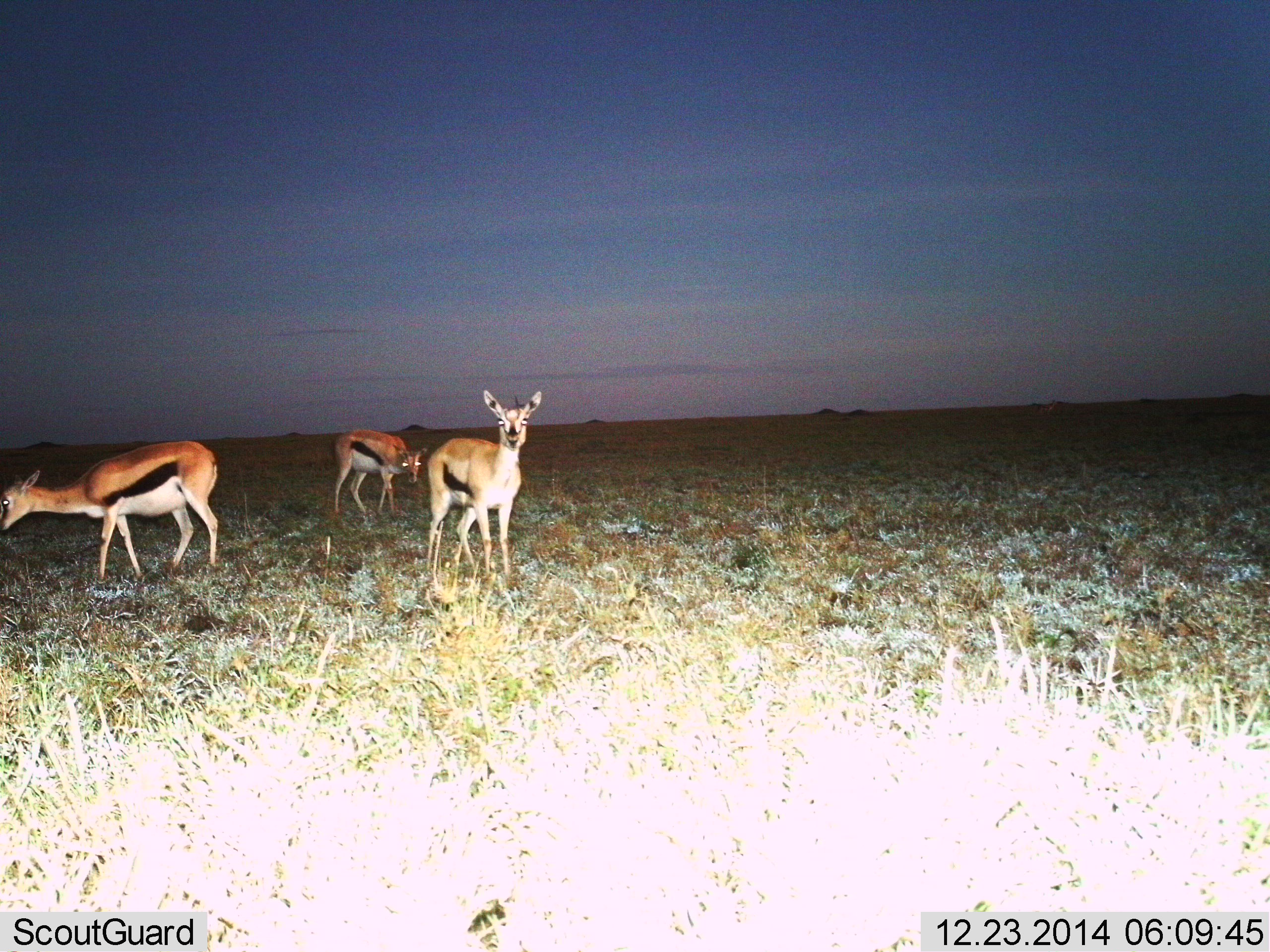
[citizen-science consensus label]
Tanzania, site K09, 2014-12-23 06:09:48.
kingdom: Animalia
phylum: Chordata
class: Mammalia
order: Artiodactyla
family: Bovidae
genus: Eudorcas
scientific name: Eudorcas thomsonii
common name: thomson's gazelle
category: gazellethomsons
Gazellethomsons (thomson's gazelle) (Eudorcas thomsonii), count 3. Behavior (volunteer vote fractions): standing 70%, resting 0%, moving 0%, interacting 10%. Young present (vote fraction): 0%. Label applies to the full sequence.